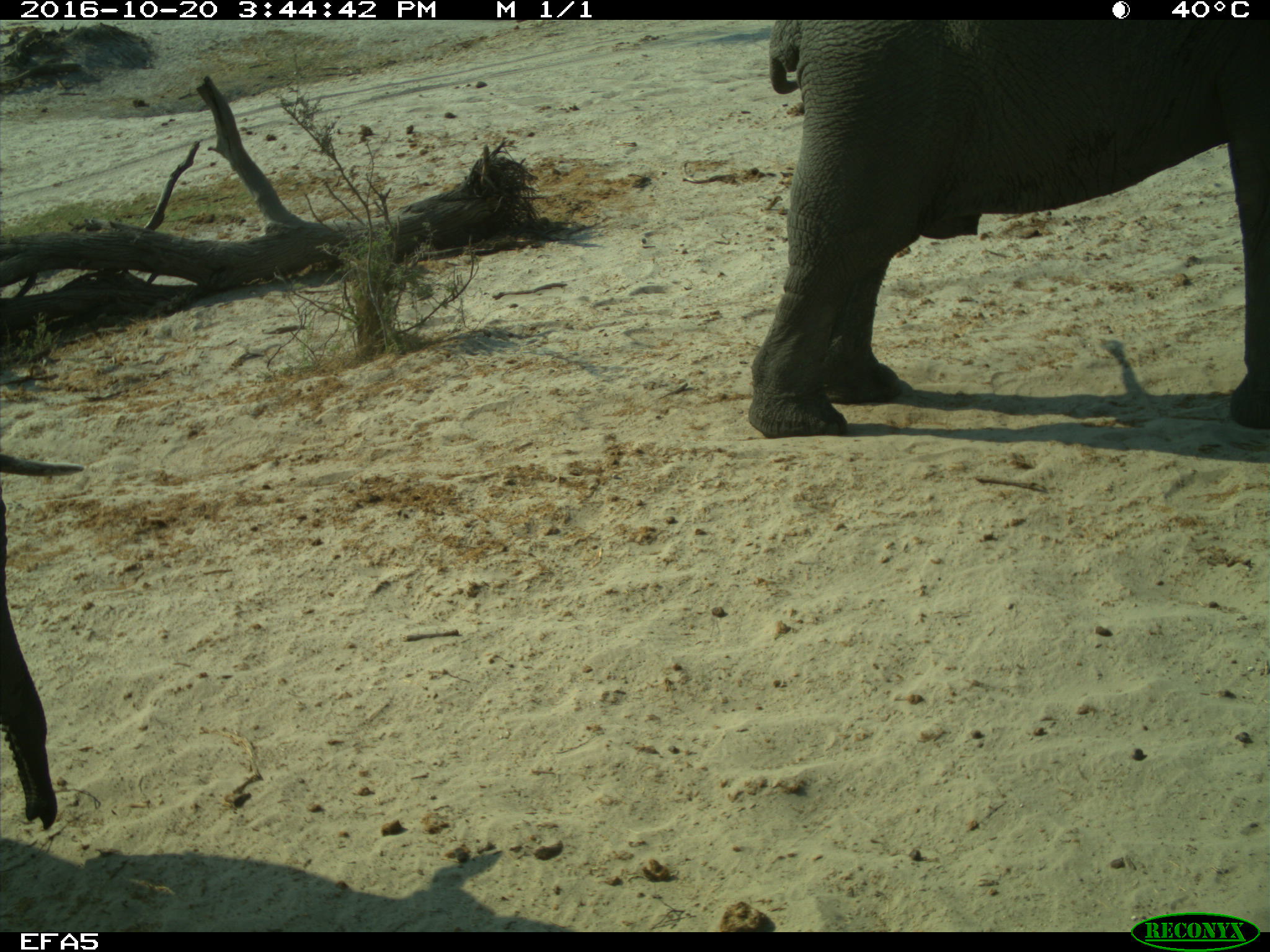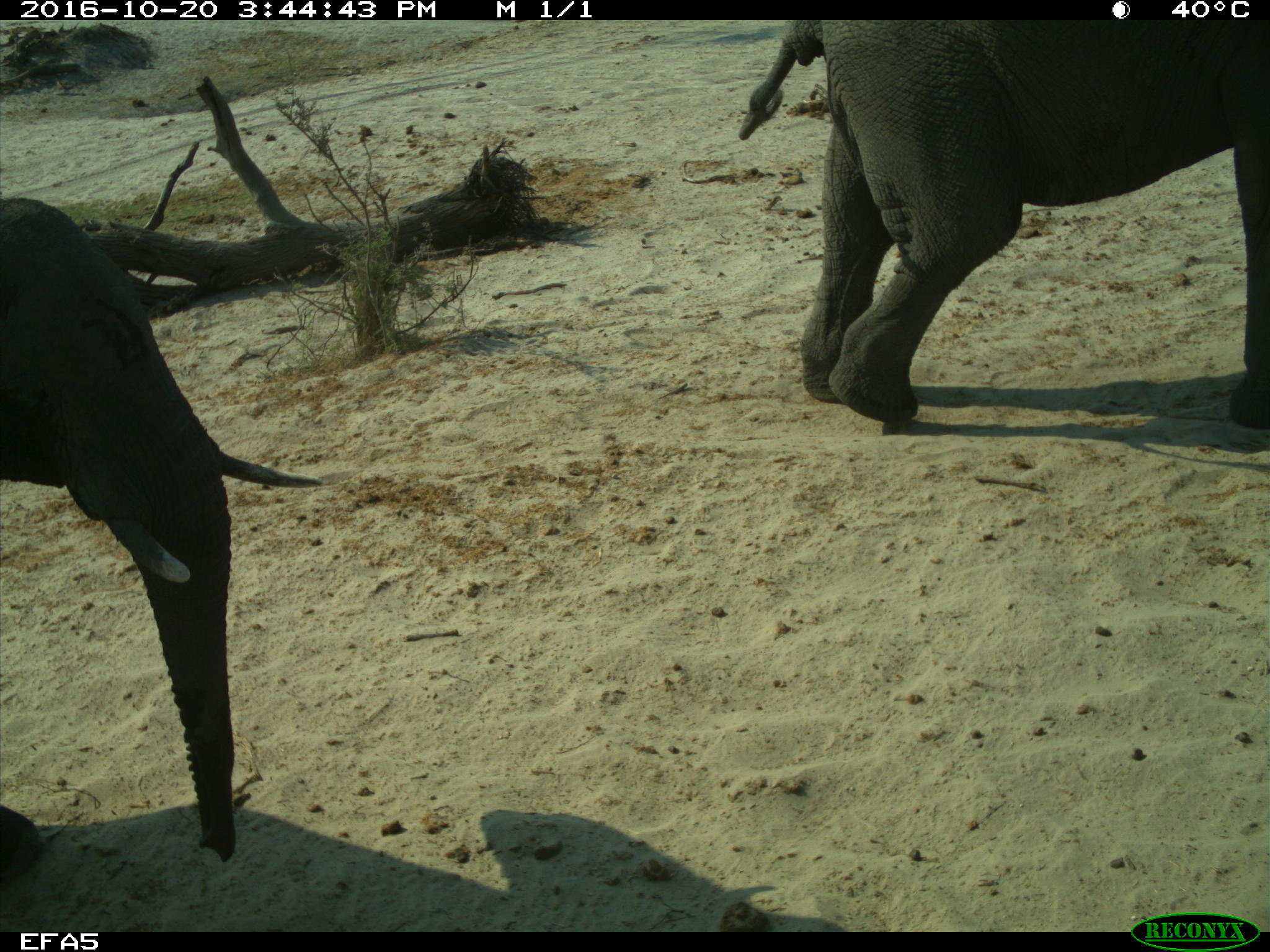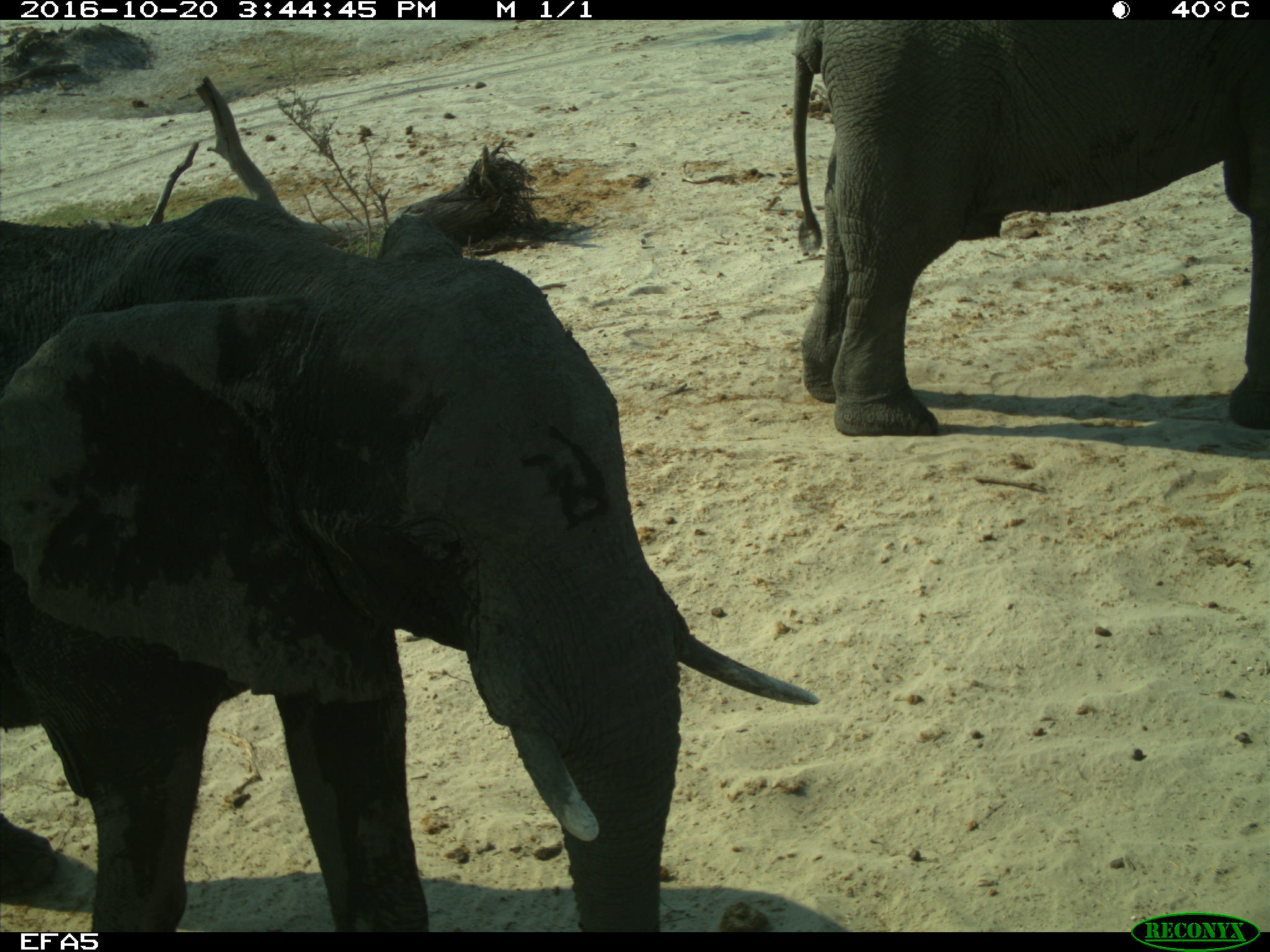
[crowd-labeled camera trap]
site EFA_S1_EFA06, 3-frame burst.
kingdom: Animalia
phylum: Chordata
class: Mammalia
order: Proboscidea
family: Elephantidae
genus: Loxodonta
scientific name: Loxodonta africana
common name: african bush elephant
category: elephant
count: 3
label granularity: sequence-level